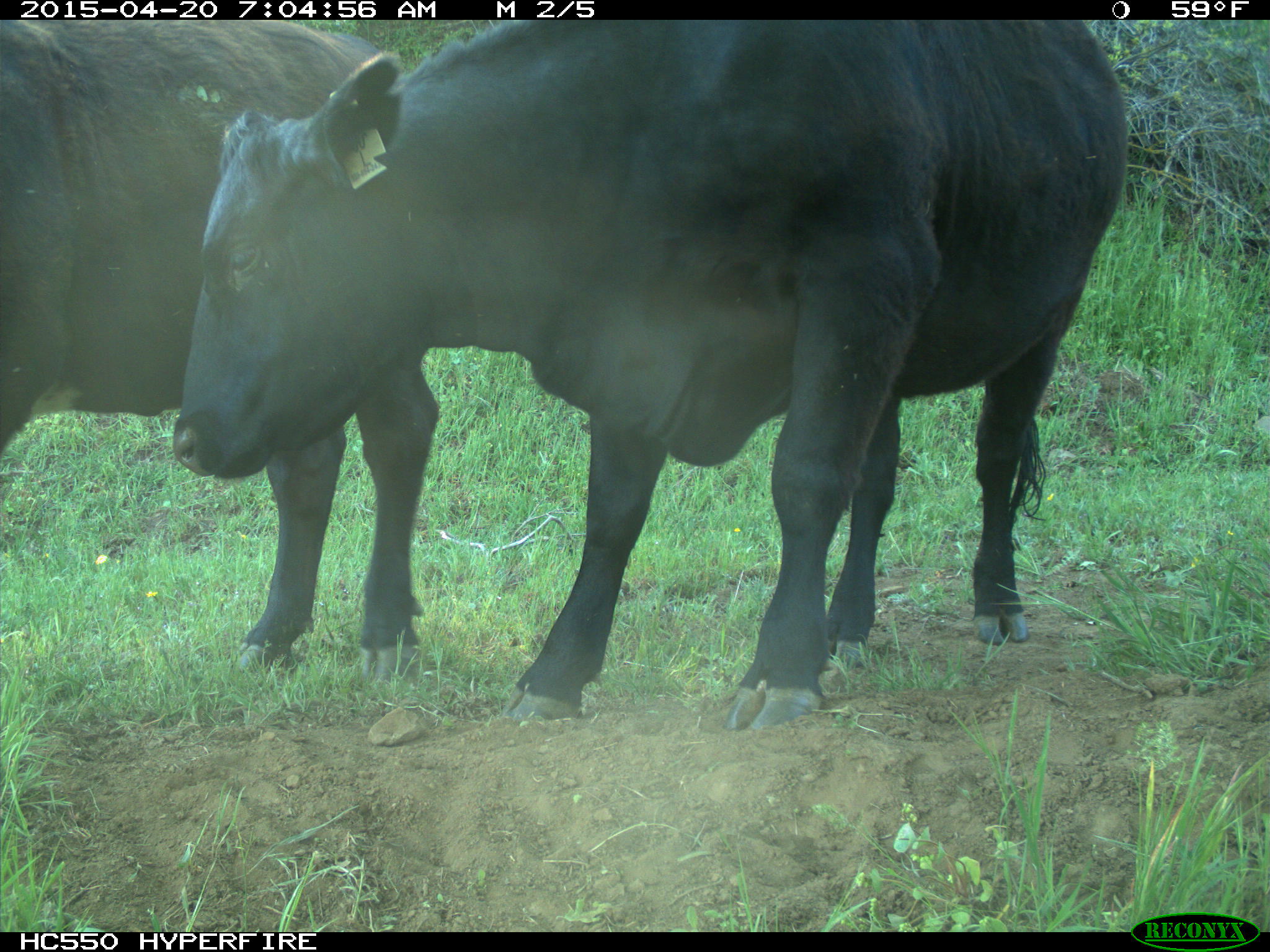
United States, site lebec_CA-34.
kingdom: Animalia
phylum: Chordata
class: Mammalia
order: Artiodactyla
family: Bovidae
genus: Bos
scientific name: Bos taurus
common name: domestic cow